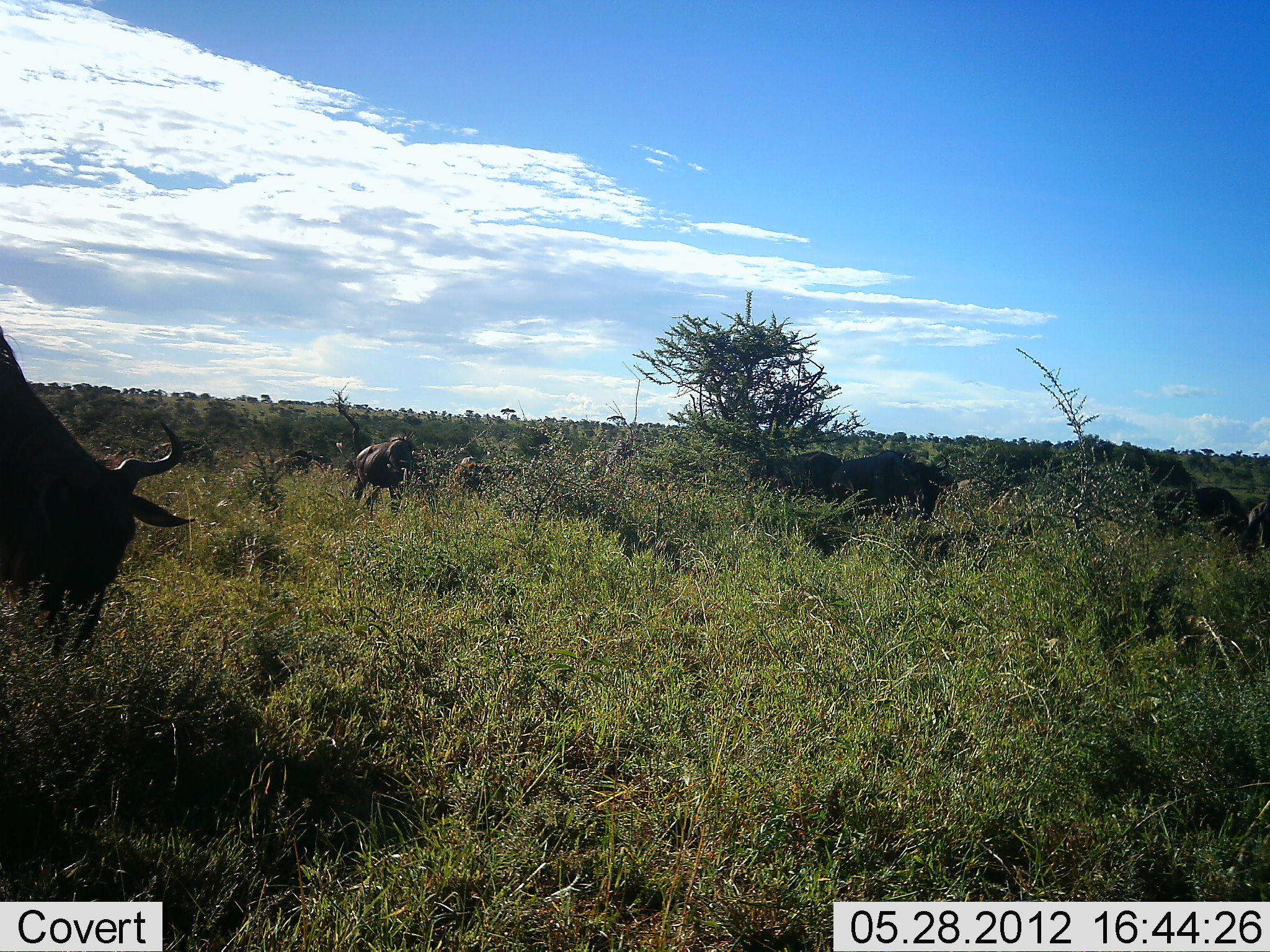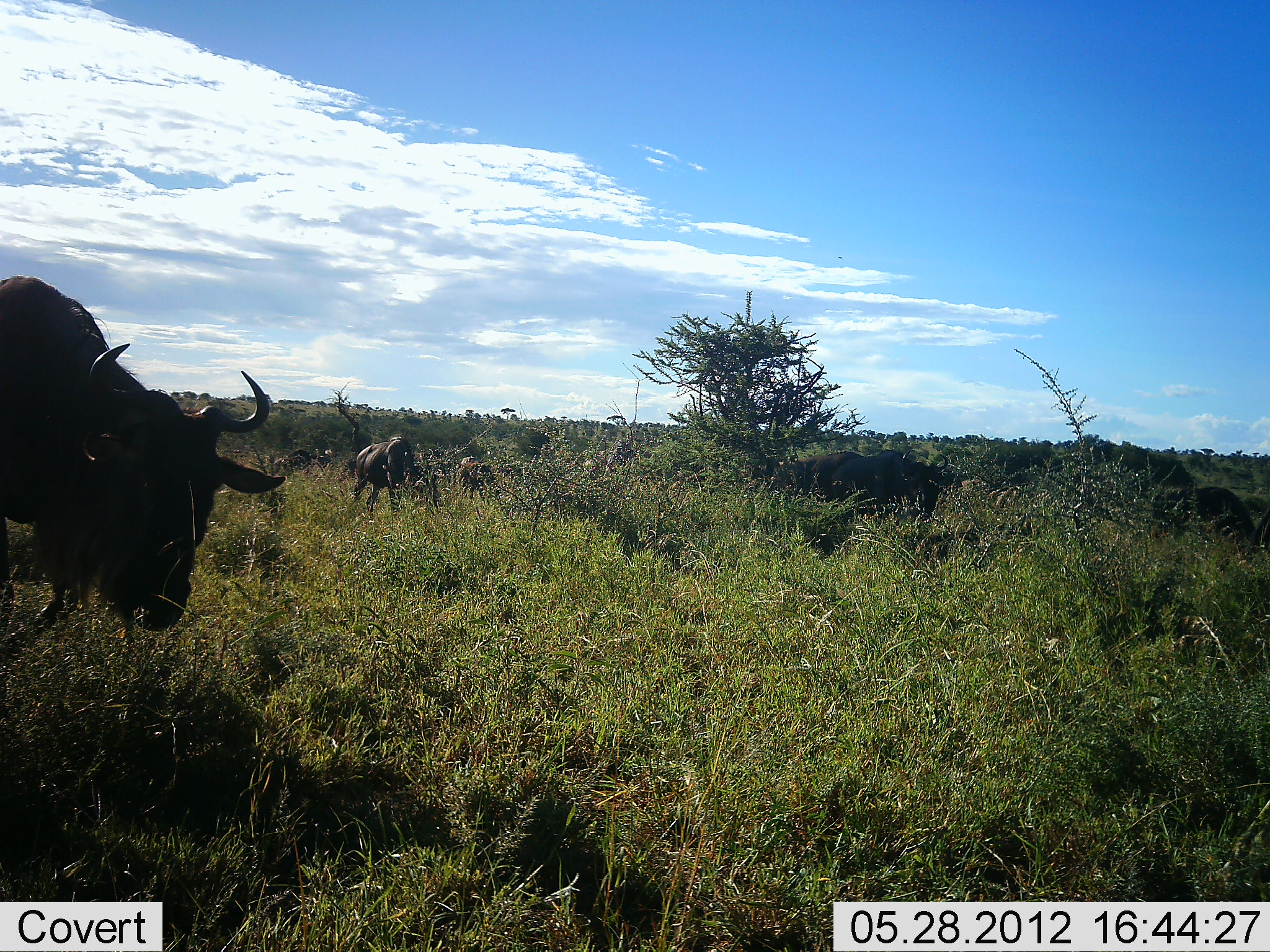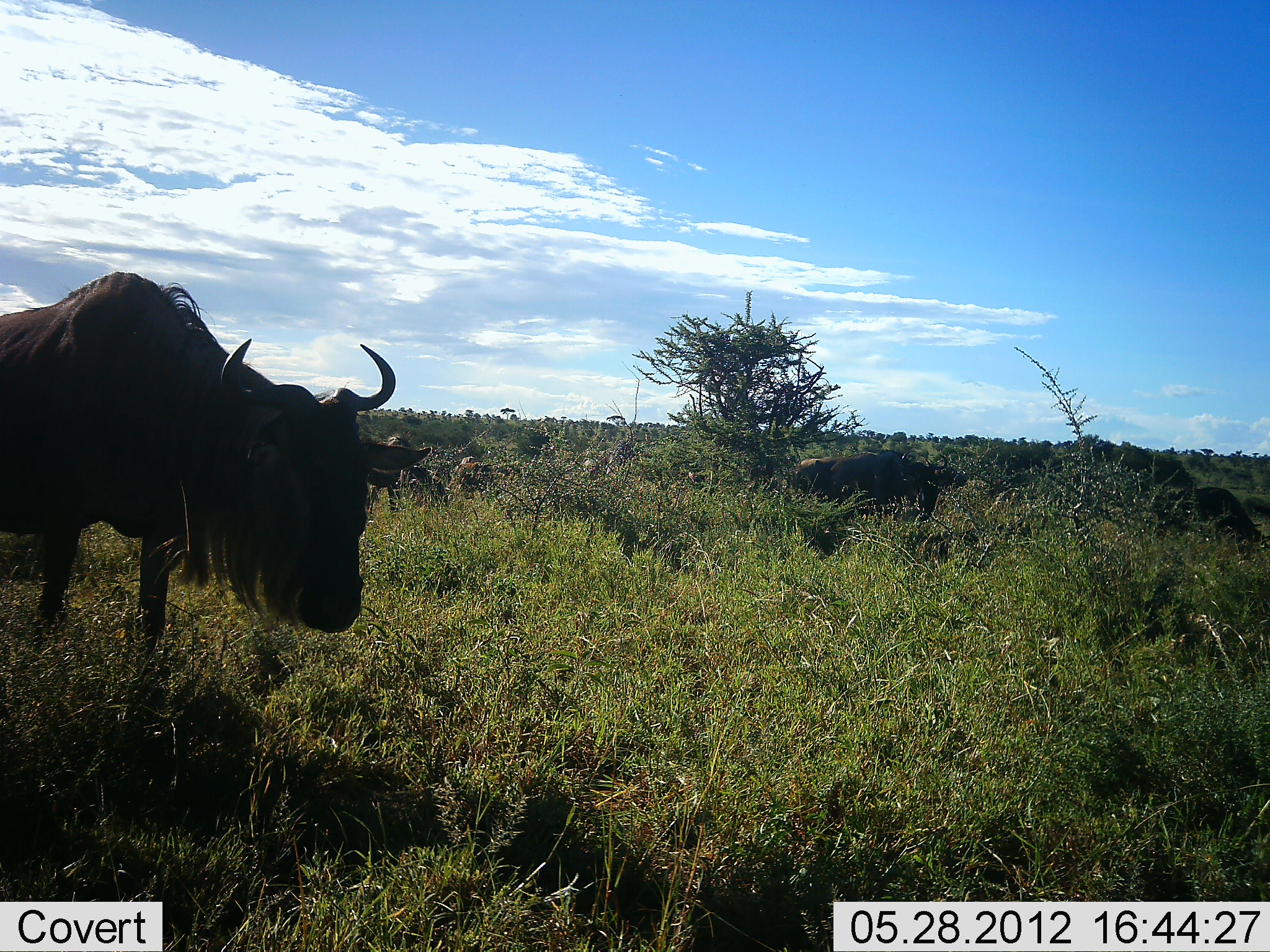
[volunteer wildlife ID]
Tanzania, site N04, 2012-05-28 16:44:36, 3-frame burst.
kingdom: Animalia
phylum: Chordata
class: Mammalia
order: Artiodactyla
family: Bovidae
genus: Connochaetes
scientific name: Connochaetes taurinus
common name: blue wildebeest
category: wildebeest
Wildebeest (blue wildebeest) (Connochaetes taurinus), count 5. Behavior (volunteer vote fractions): standing 30%, resting 0%, moving 90%, interacting 0%. Young present (vote fraction): 0%. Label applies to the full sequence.